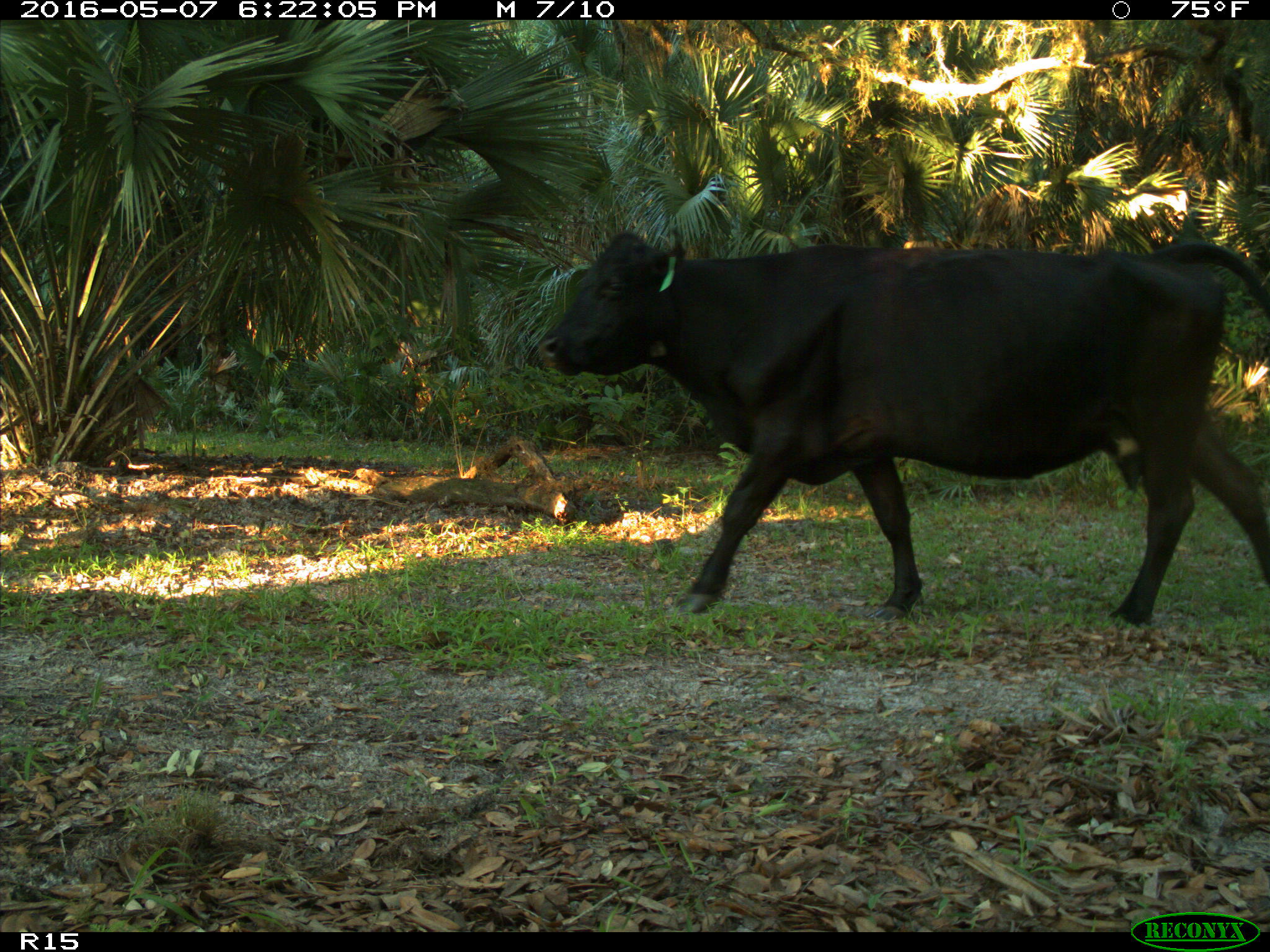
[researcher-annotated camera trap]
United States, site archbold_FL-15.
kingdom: Animalia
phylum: Chordata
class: Mammalia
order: Artiodactyla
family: Bovidae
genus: Bos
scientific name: Bos taurus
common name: domestic cow